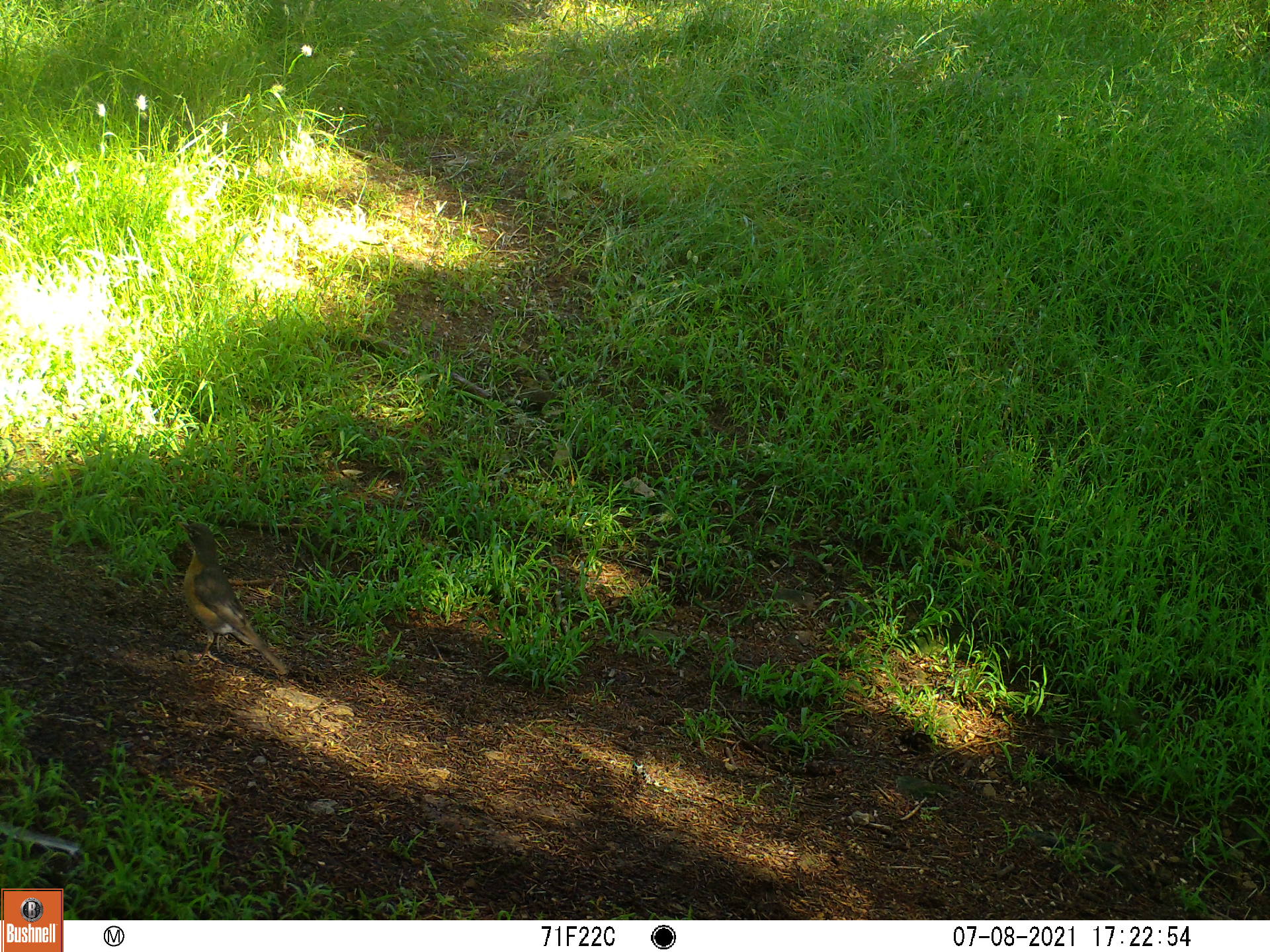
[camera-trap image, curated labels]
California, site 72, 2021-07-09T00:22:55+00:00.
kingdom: Animalia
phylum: Chordata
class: Aves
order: Passeriformes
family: Turdidae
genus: Turdus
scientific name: Turdus migratorius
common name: american robin